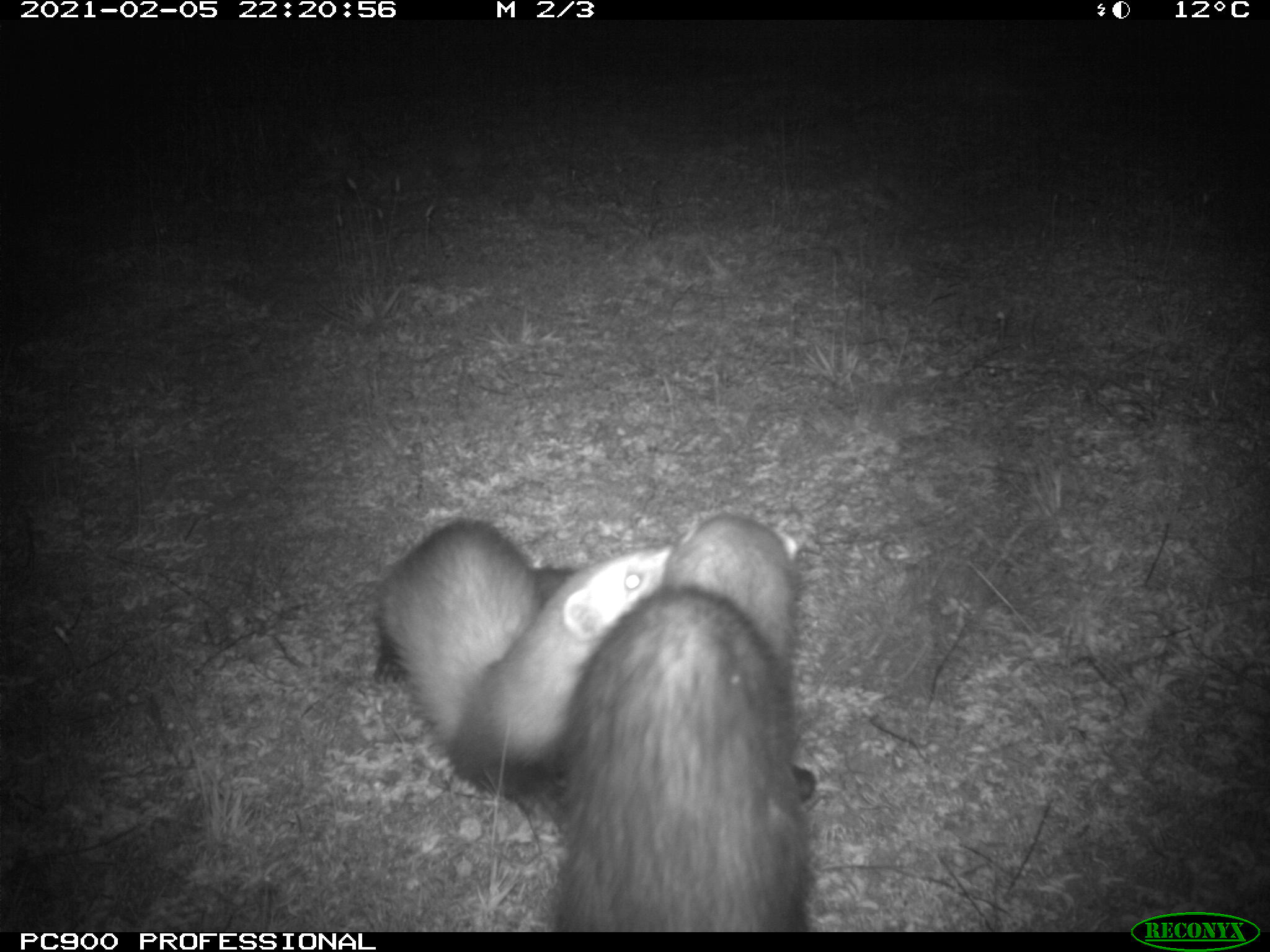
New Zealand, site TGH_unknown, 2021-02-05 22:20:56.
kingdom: Animalia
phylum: Chordata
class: Mammalia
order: Carnivora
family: Mustelidae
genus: Mustela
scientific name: Mustela furo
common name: ferret